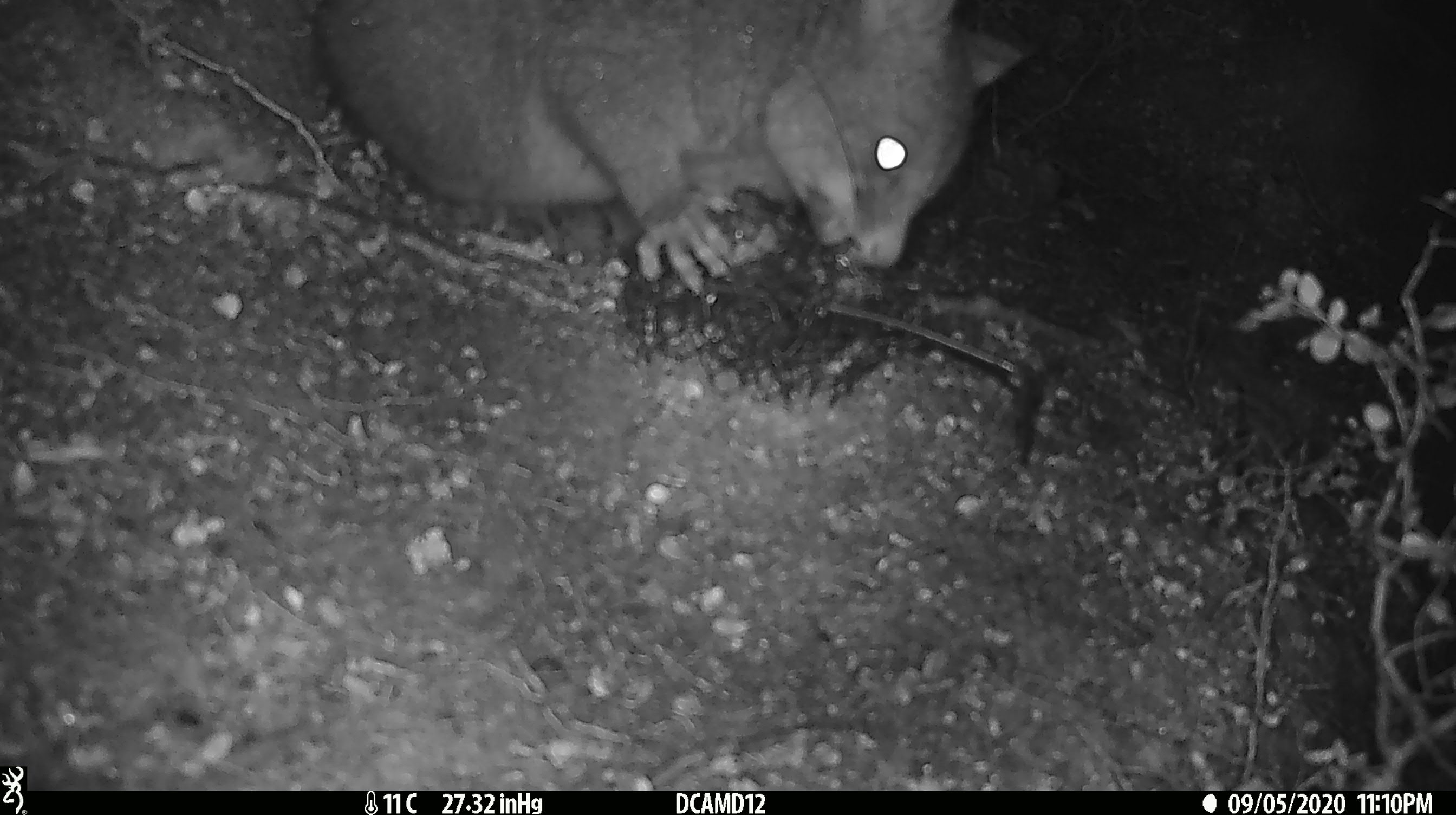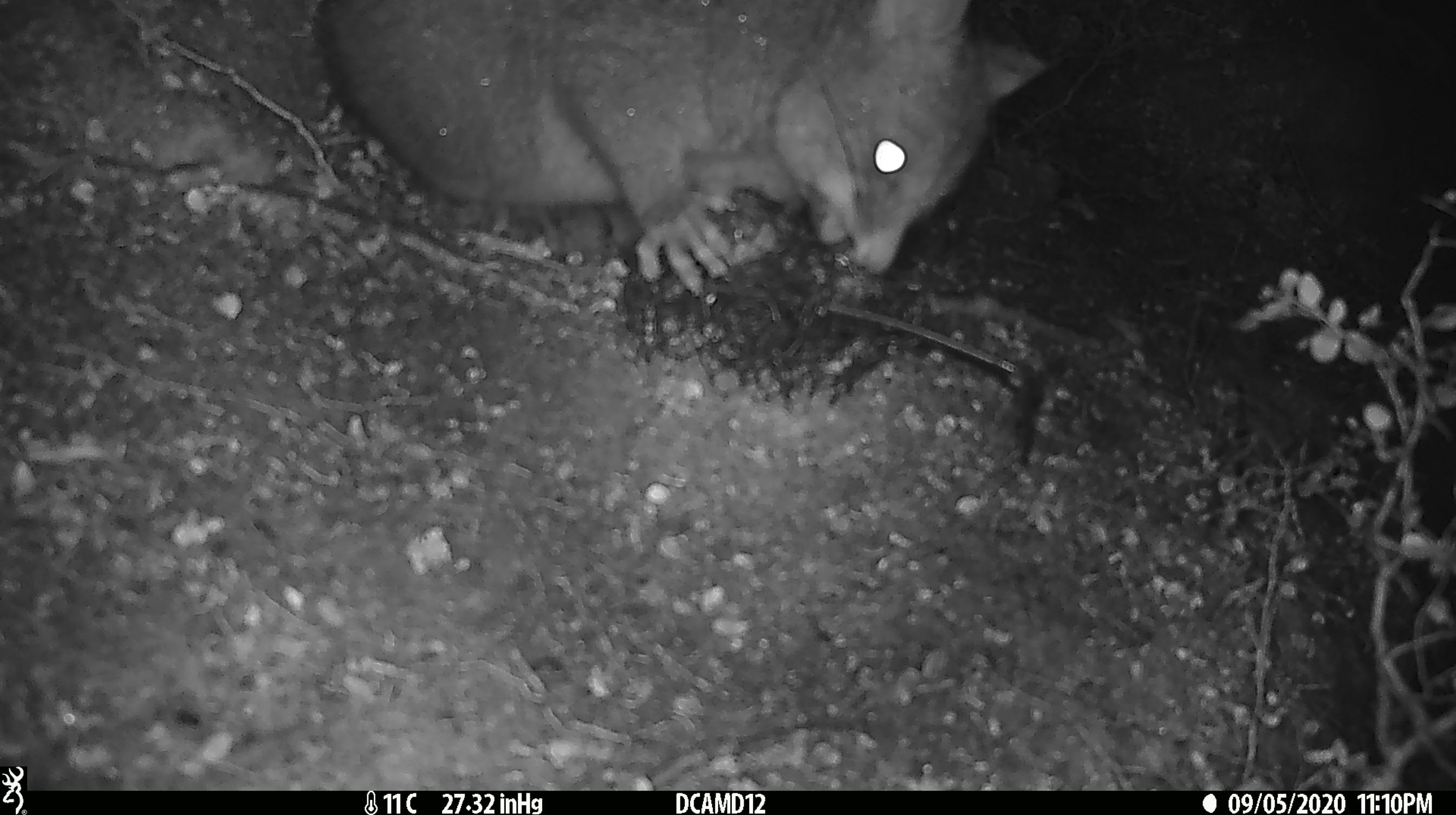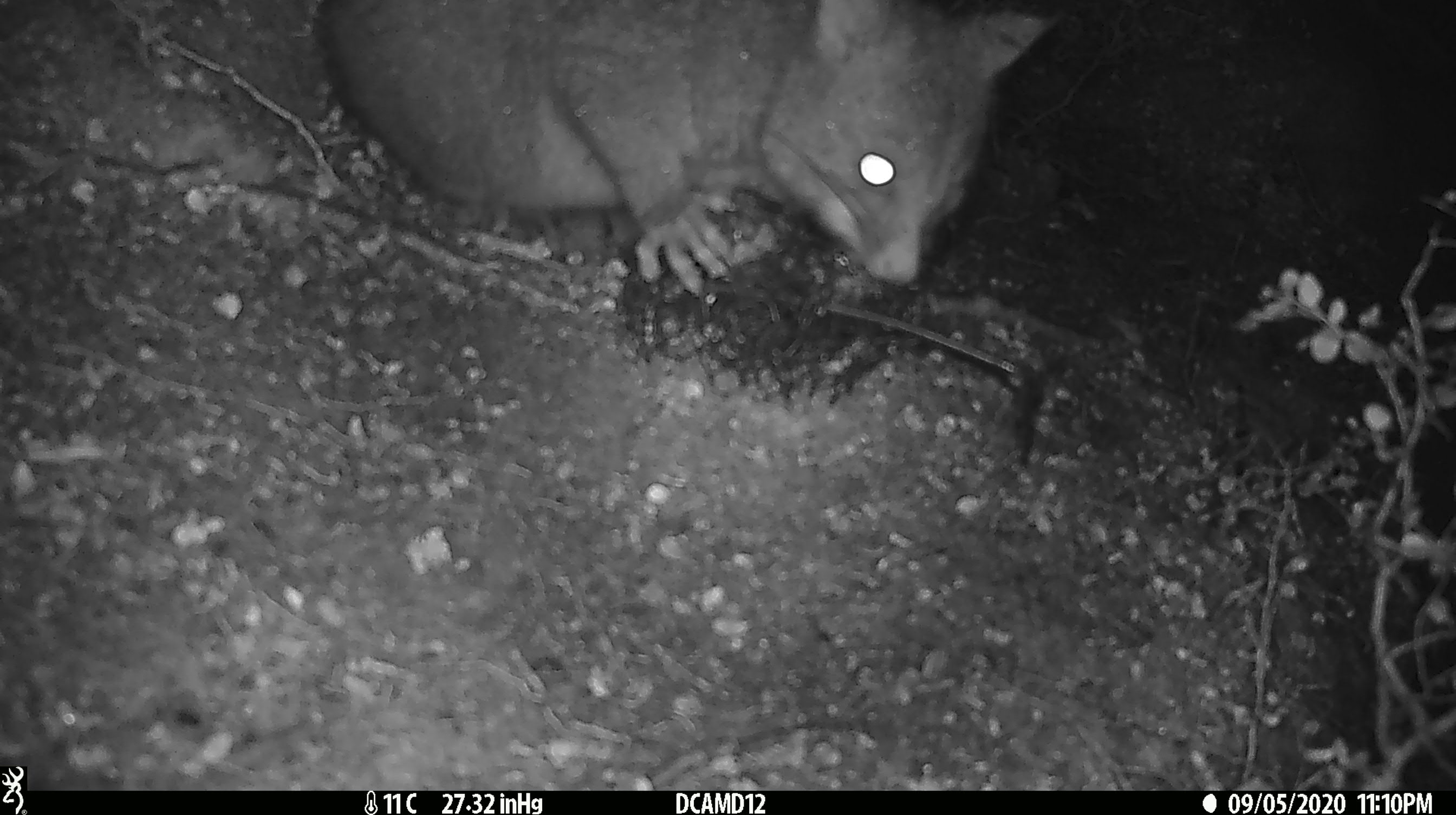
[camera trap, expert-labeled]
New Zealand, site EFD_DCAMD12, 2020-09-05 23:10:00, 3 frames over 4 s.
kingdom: Animalia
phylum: Chordata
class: Mammalia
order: Diprotodontia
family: Phalangeridae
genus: Trichosurus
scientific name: Trichosurus vulpecula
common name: common brushtail possum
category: possum